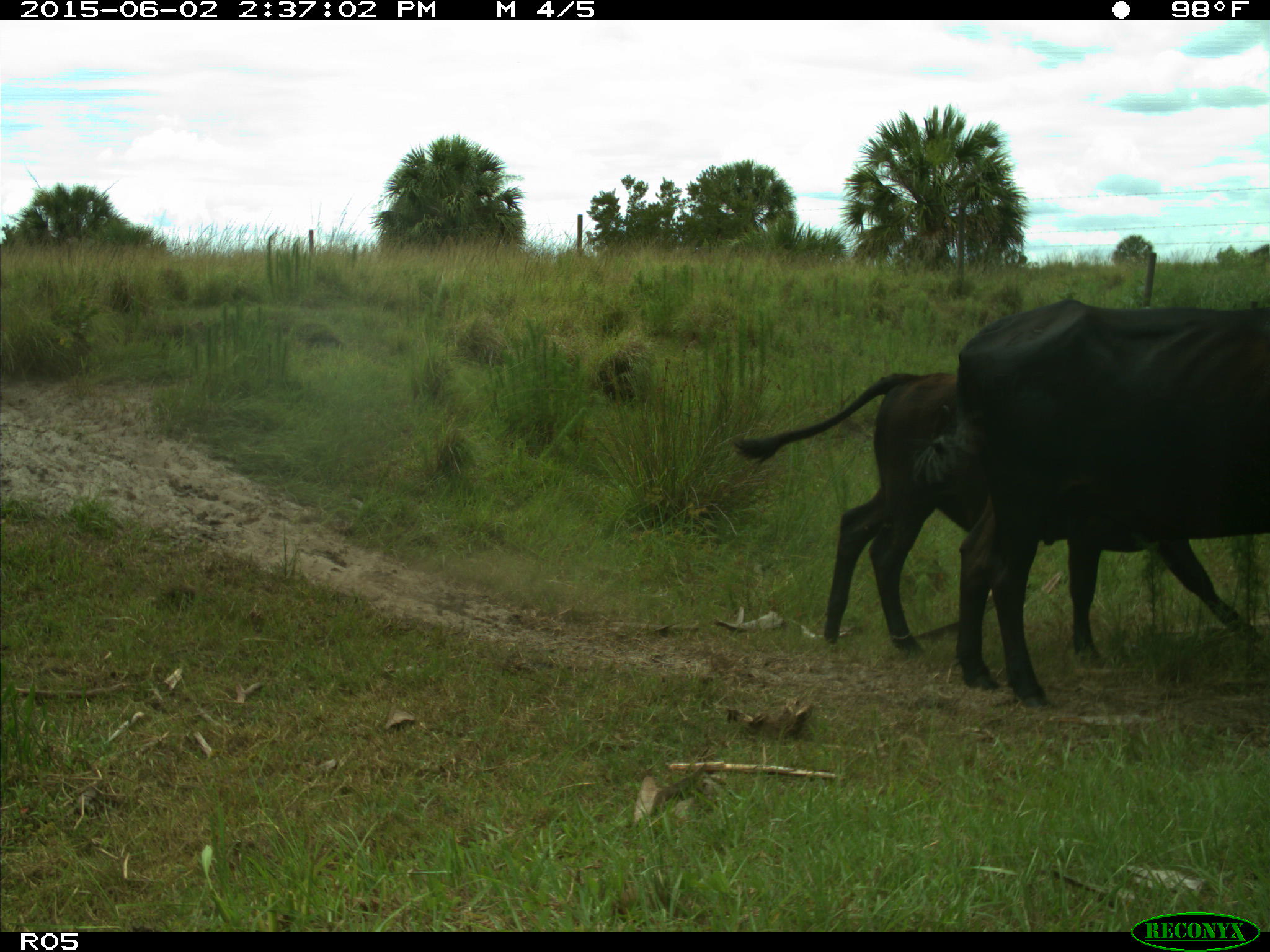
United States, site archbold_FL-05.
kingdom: Animalia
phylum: Chordata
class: Mammalia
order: Artiodactyla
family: Bovidae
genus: Bos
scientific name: Bos taurus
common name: domestic cow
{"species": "Bos taurus (domestic cow)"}